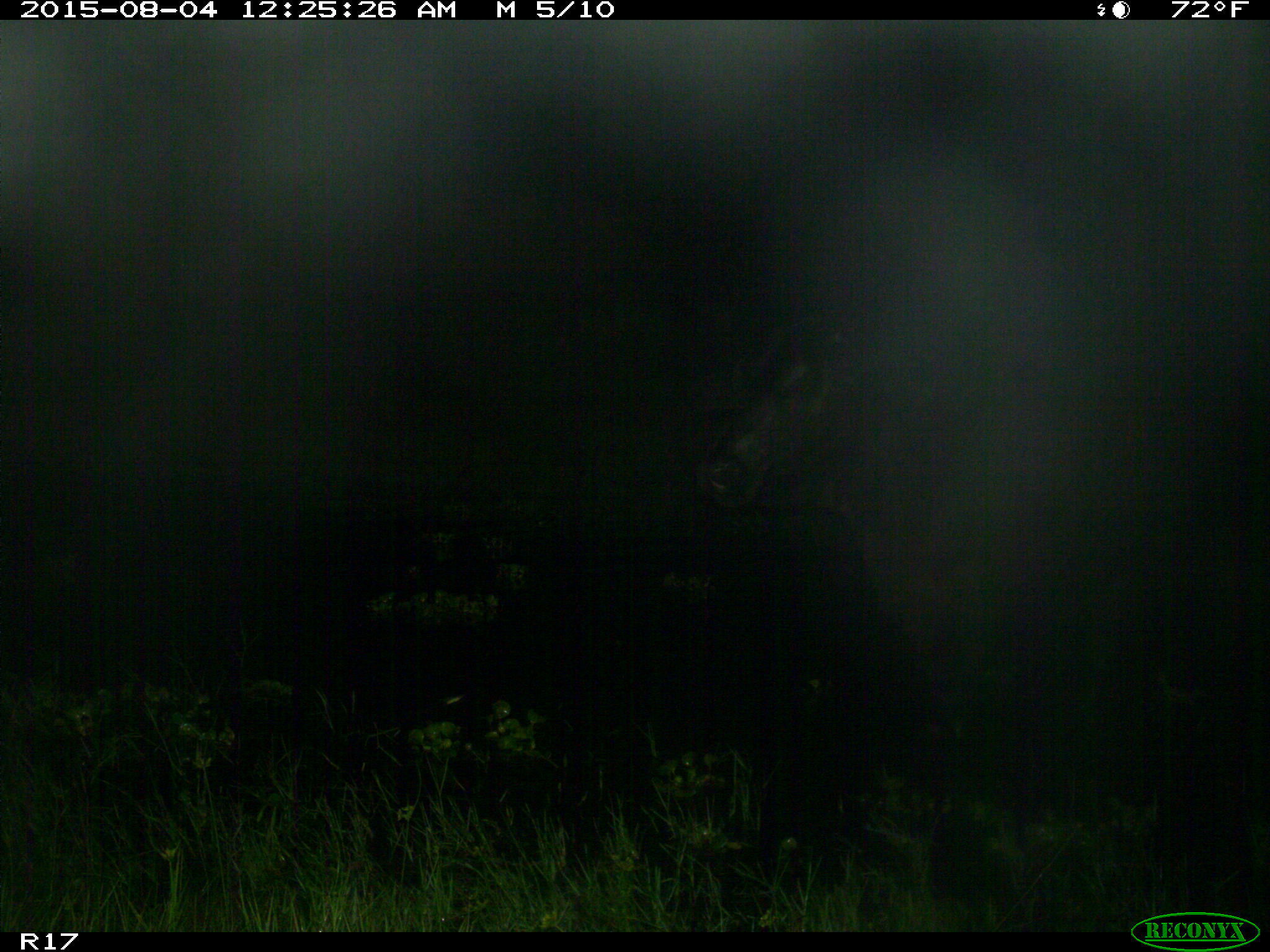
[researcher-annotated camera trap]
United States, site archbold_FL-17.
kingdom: Animalia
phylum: Chordata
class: Mammalia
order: Artiodactyla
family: Bovidae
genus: Bos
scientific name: Bos taurus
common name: domestic cow